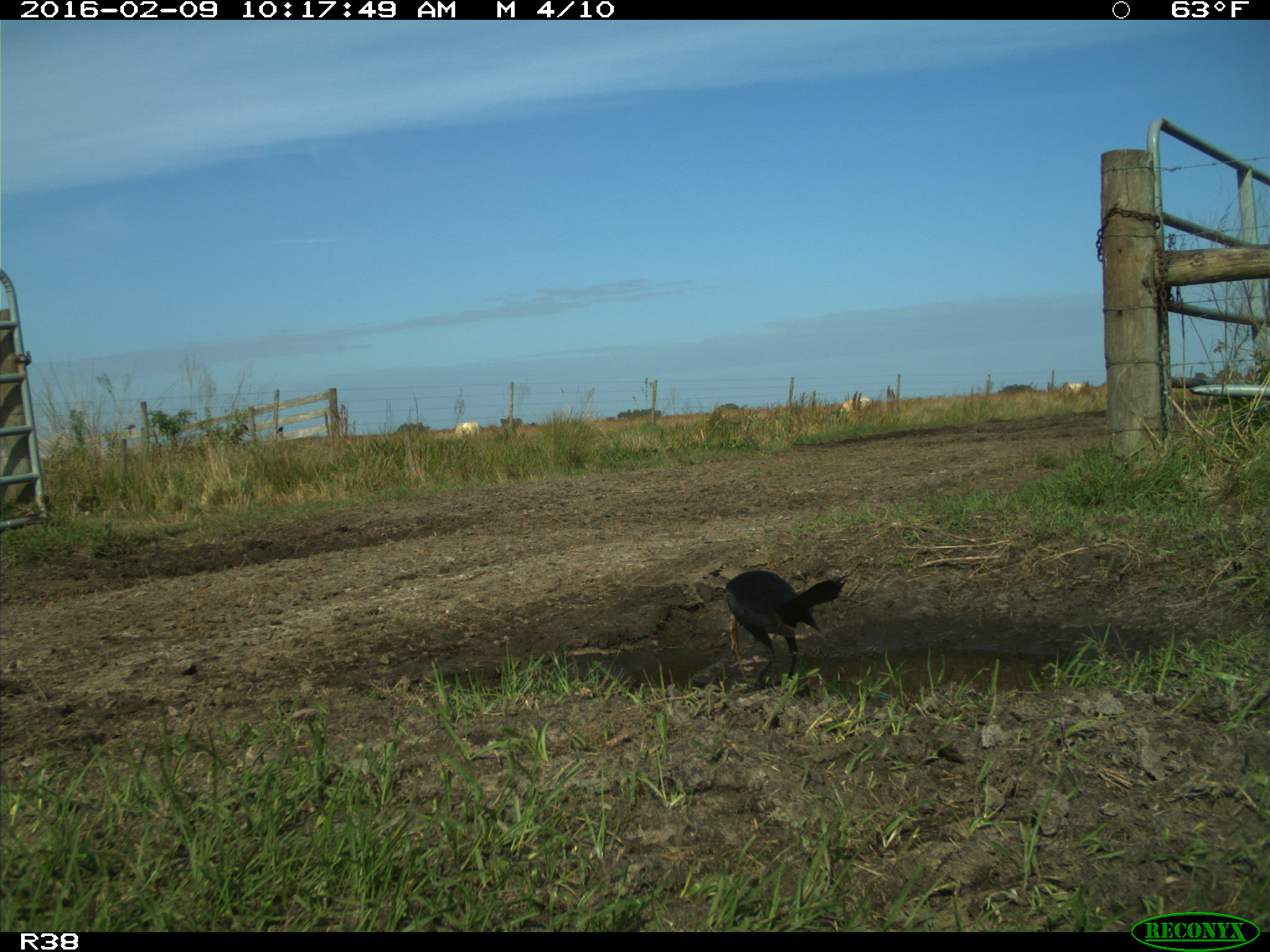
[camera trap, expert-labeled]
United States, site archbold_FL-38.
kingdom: Animalia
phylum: Chordata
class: Aves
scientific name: Aves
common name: birds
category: unidentified bird